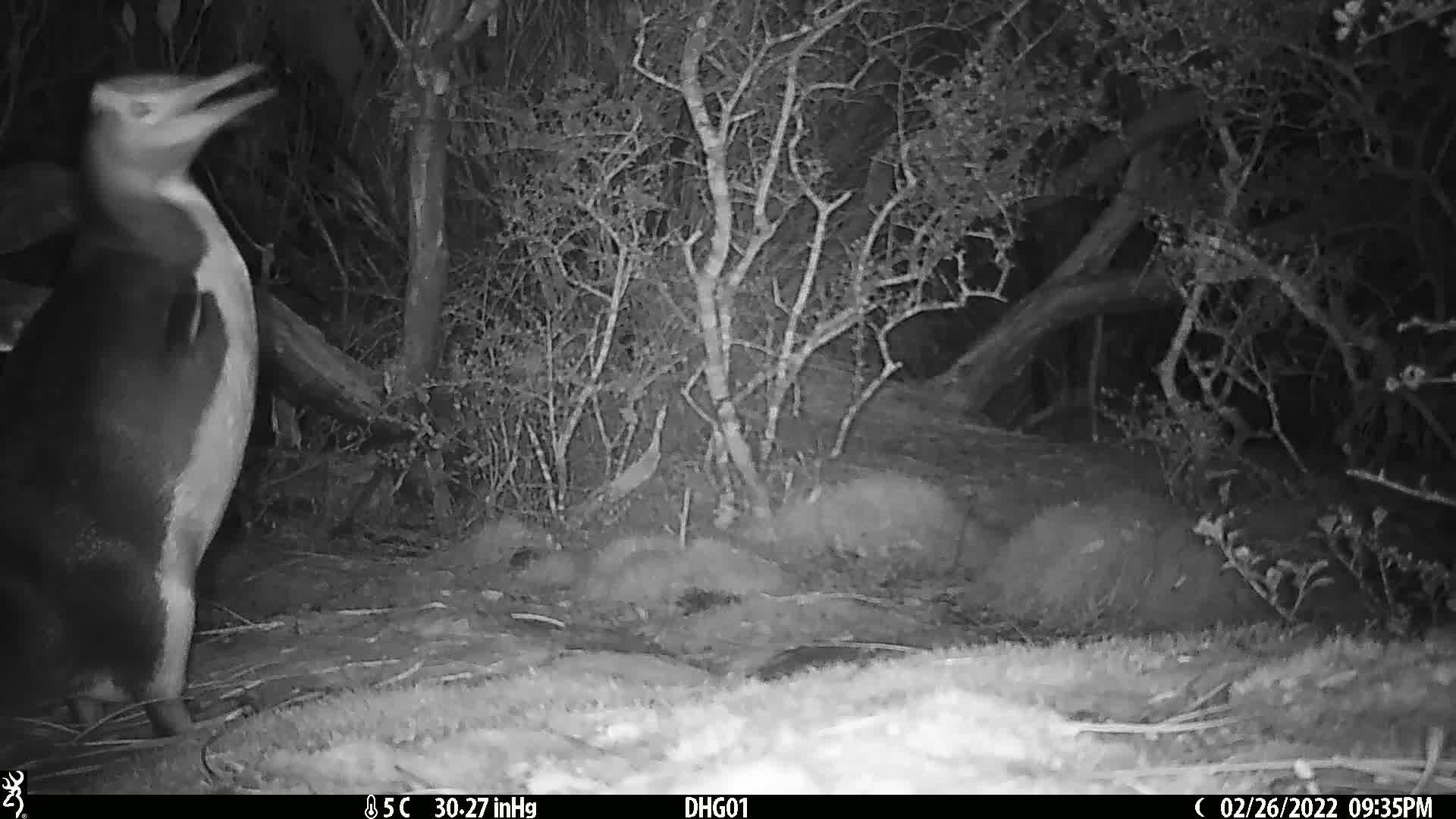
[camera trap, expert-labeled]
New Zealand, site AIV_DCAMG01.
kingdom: Animalia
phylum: Chordata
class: Aves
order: Sphenisciformes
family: Spheniscidae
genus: Megadyptes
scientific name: Megadyptes antipodes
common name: yellow-eyed penguin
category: yellow eyed penguin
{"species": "yellow eyed penguin (yellow-eyed penguin) (Megadyptes antipodes)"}